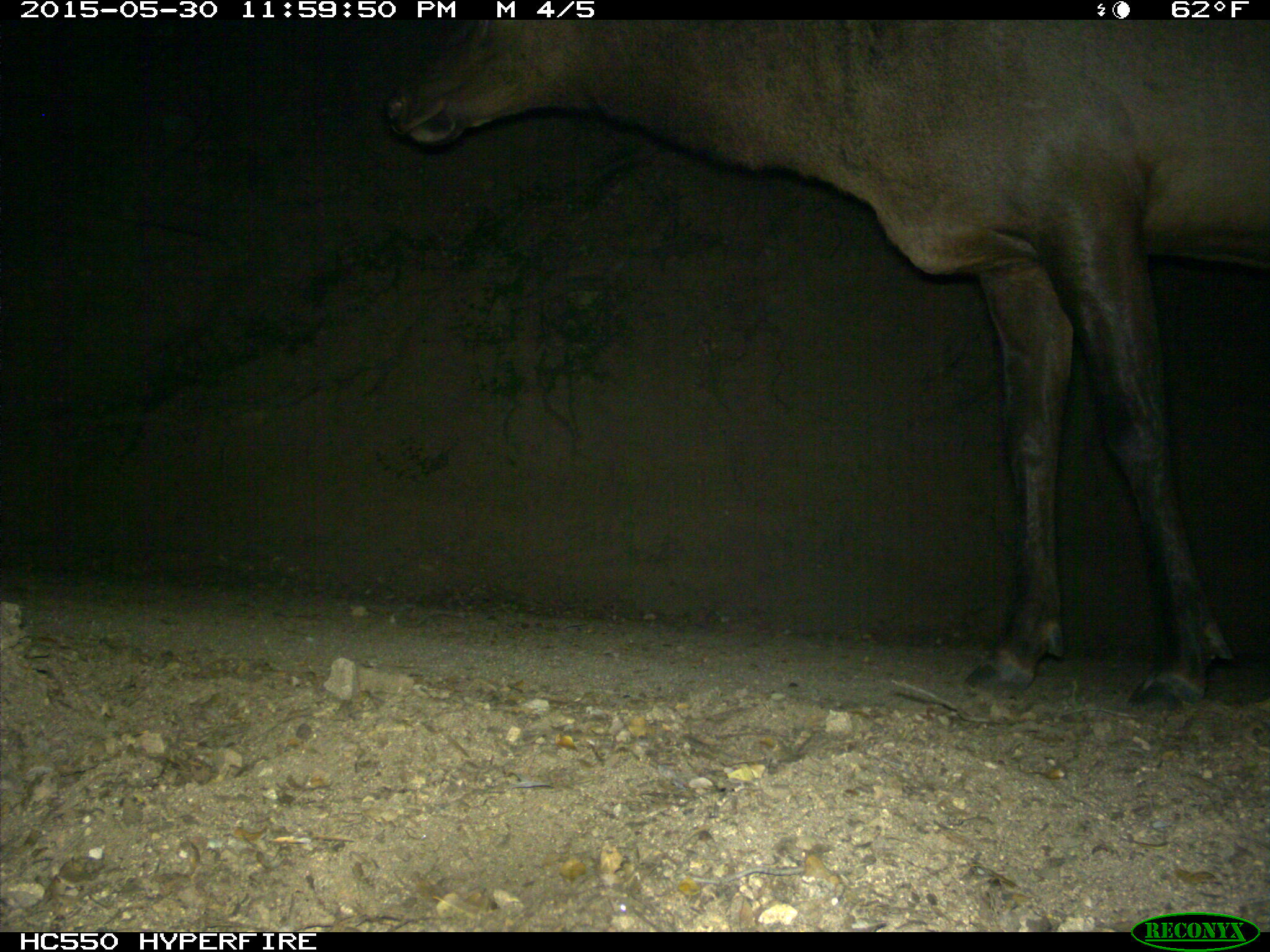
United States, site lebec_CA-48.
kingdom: Animalia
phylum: Chordata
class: Mammalia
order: Artiodactyla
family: Cervidae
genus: Cervus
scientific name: Cervus canadensis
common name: elk